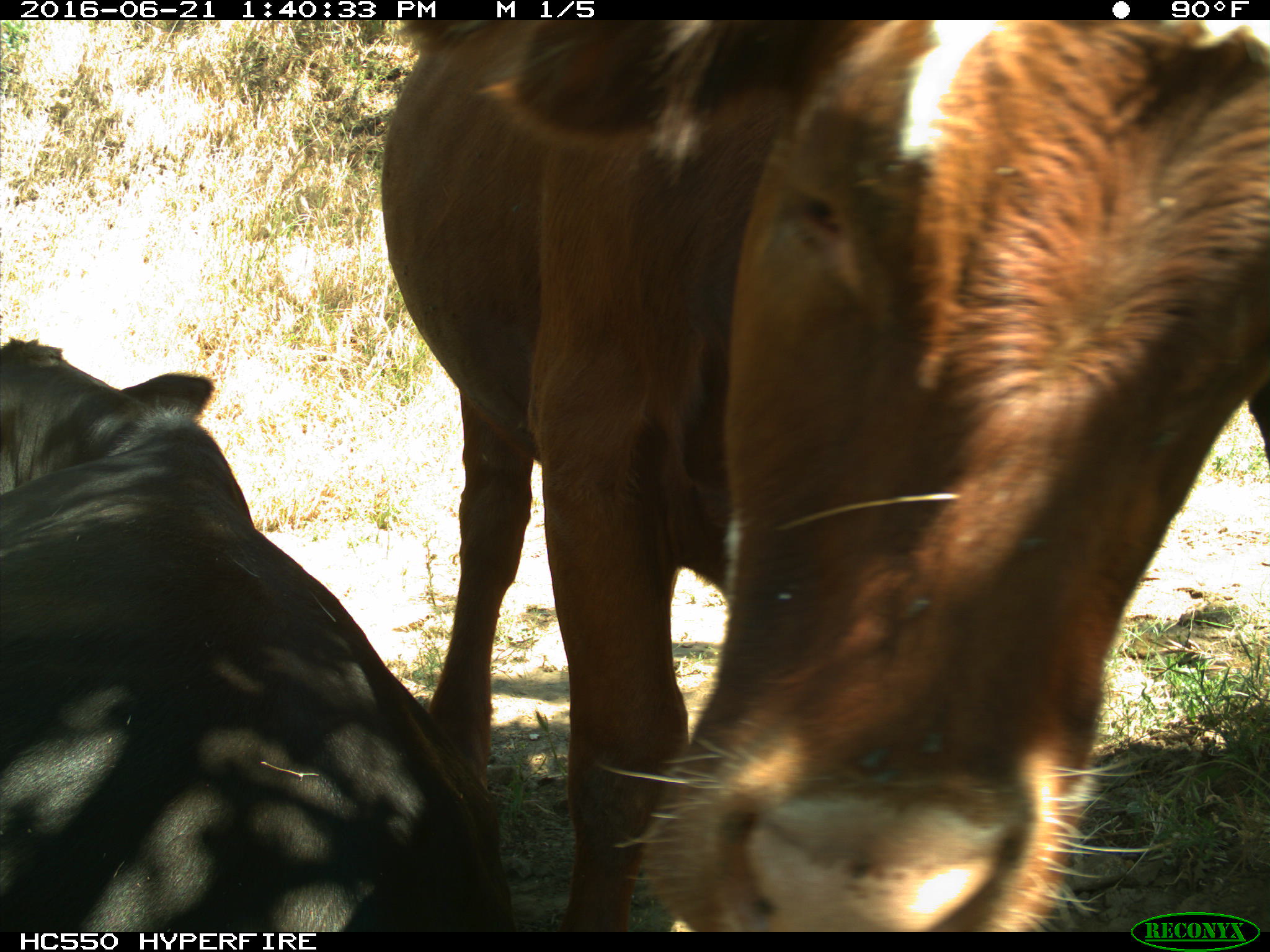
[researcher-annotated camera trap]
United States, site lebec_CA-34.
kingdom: Animalia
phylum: Chordata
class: Mammalia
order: Artiodactyla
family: Bovidae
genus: Bos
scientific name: Bos taurus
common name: domestic cow